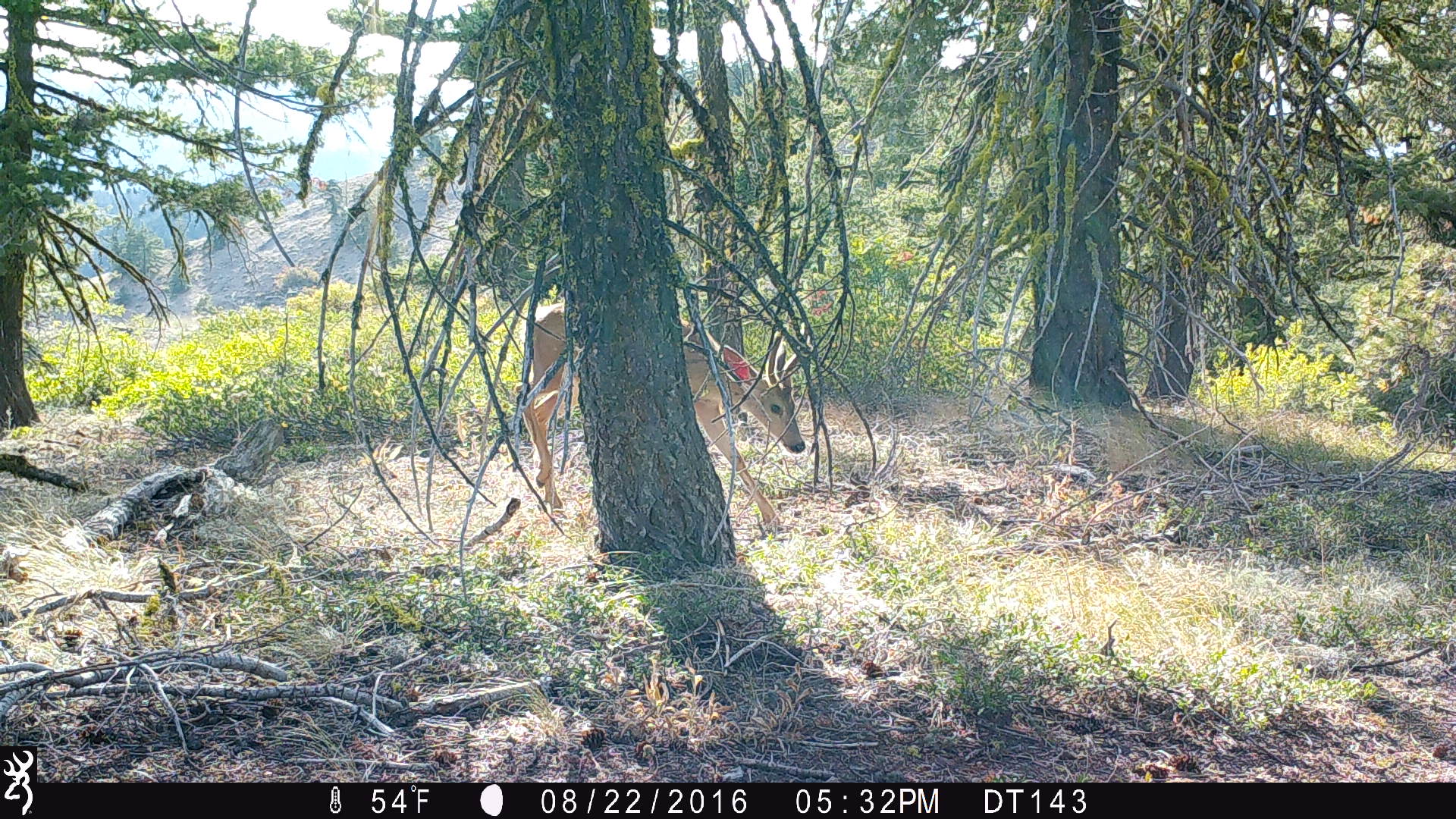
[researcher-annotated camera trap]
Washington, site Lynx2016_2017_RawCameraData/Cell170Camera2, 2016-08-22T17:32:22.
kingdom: Animalia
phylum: Chordata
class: Mammalia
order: Artiodactyla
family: Cervidae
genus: Odocoileus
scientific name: Odocoileus hemionus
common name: mule deer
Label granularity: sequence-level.